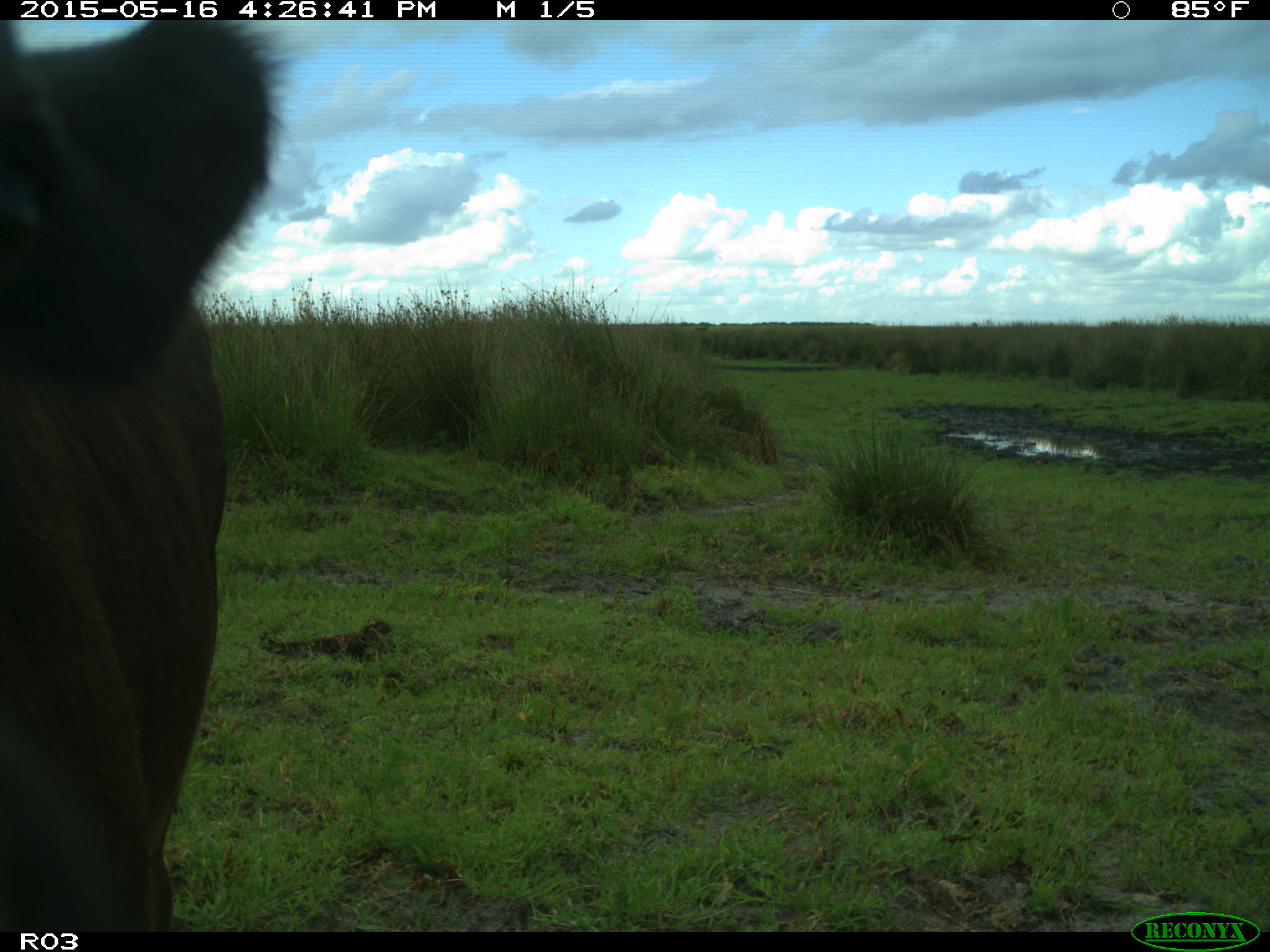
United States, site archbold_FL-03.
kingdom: Animalia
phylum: Chordata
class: Mammalia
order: Artiodactyla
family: Bovidae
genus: Bos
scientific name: Bos taurus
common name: domestic cow